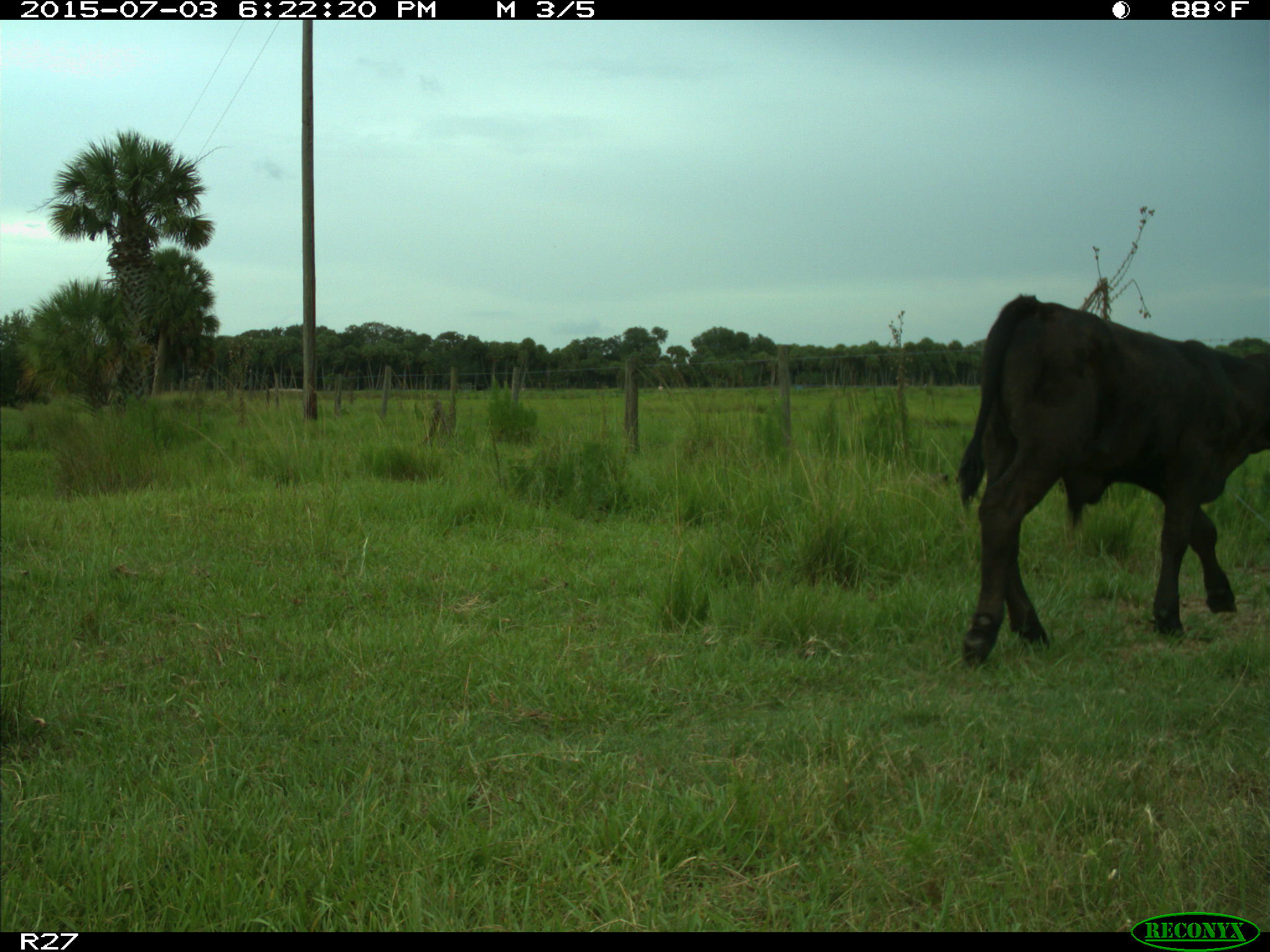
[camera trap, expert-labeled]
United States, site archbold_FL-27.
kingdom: Animalia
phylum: Chordata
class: Mammalia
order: Artiodactyla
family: Bovidae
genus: Bos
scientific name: Bos taurus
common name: domestic cow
Bos taurus (domestic cow).